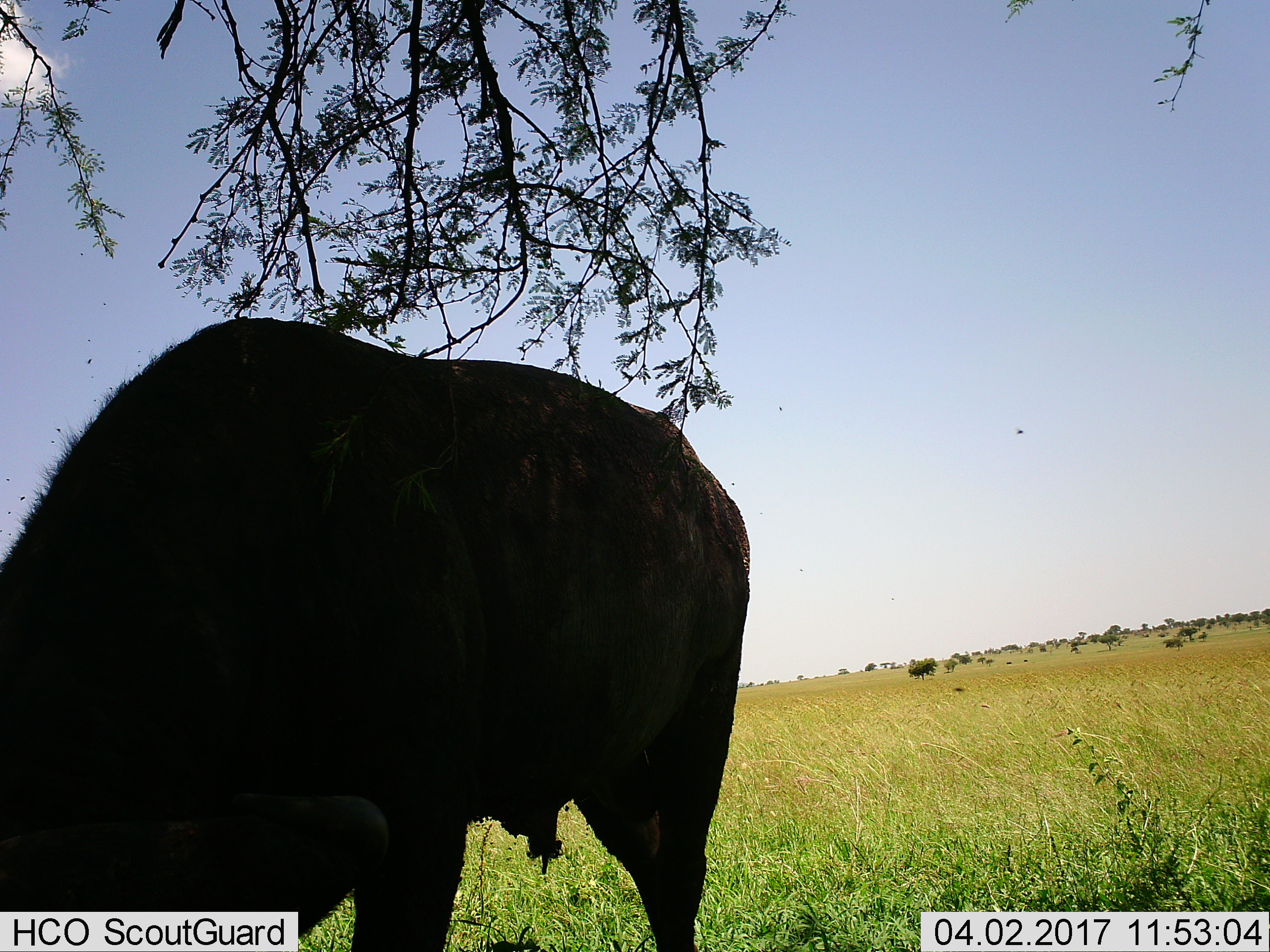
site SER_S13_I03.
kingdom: Animalia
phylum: Chordata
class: Mammalia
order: Artiodactyla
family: Bovidae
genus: Syncerus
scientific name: Syncerus caffer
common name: african buffalo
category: buffalo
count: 1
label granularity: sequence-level